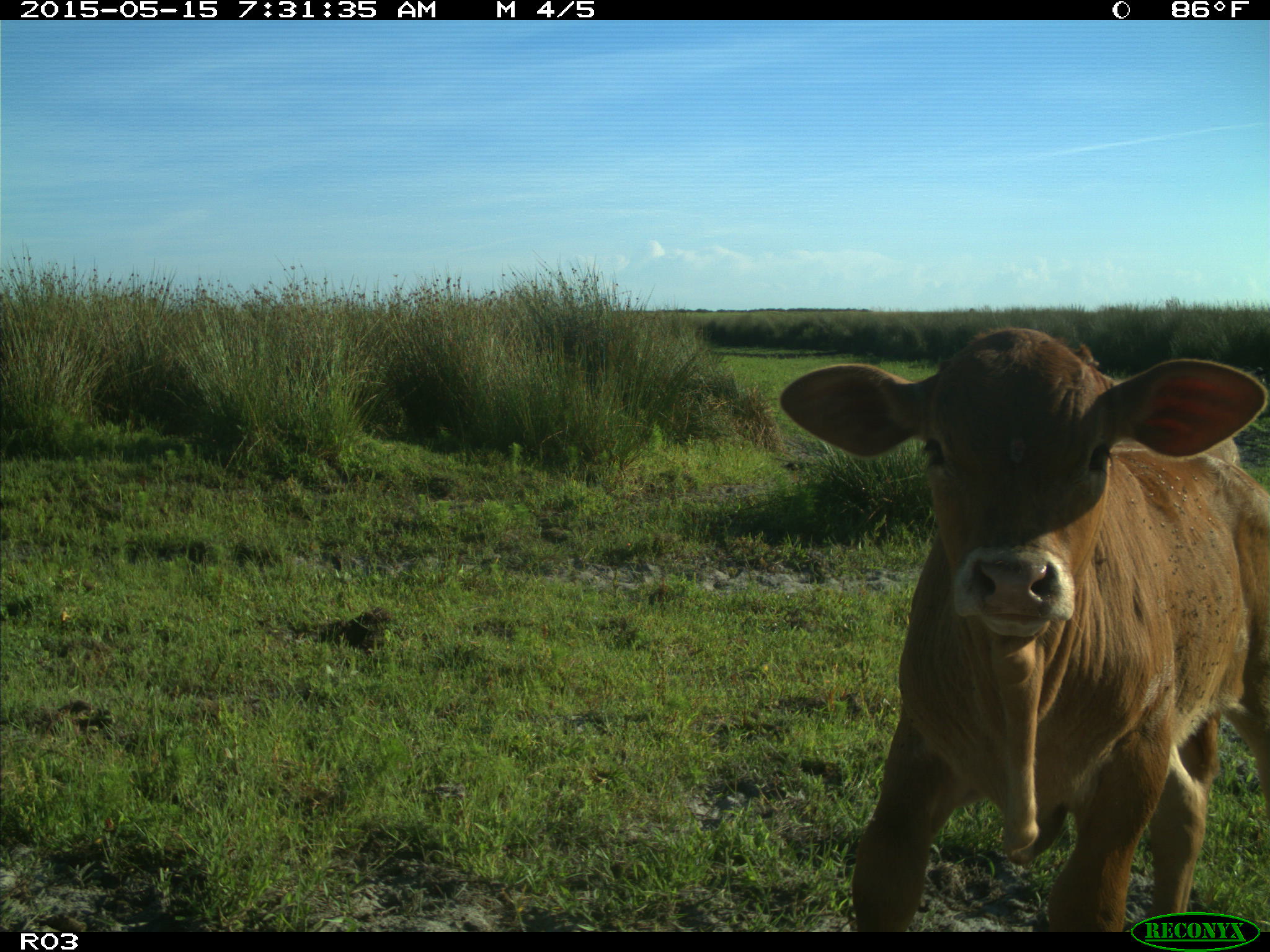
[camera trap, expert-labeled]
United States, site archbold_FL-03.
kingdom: Animalia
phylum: Chordata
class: Mammalia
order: Artiodactyla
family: Bovidae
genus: Bos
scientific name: Bos taurus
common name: domestic cow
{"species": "Bos taurus (domestic cow)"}